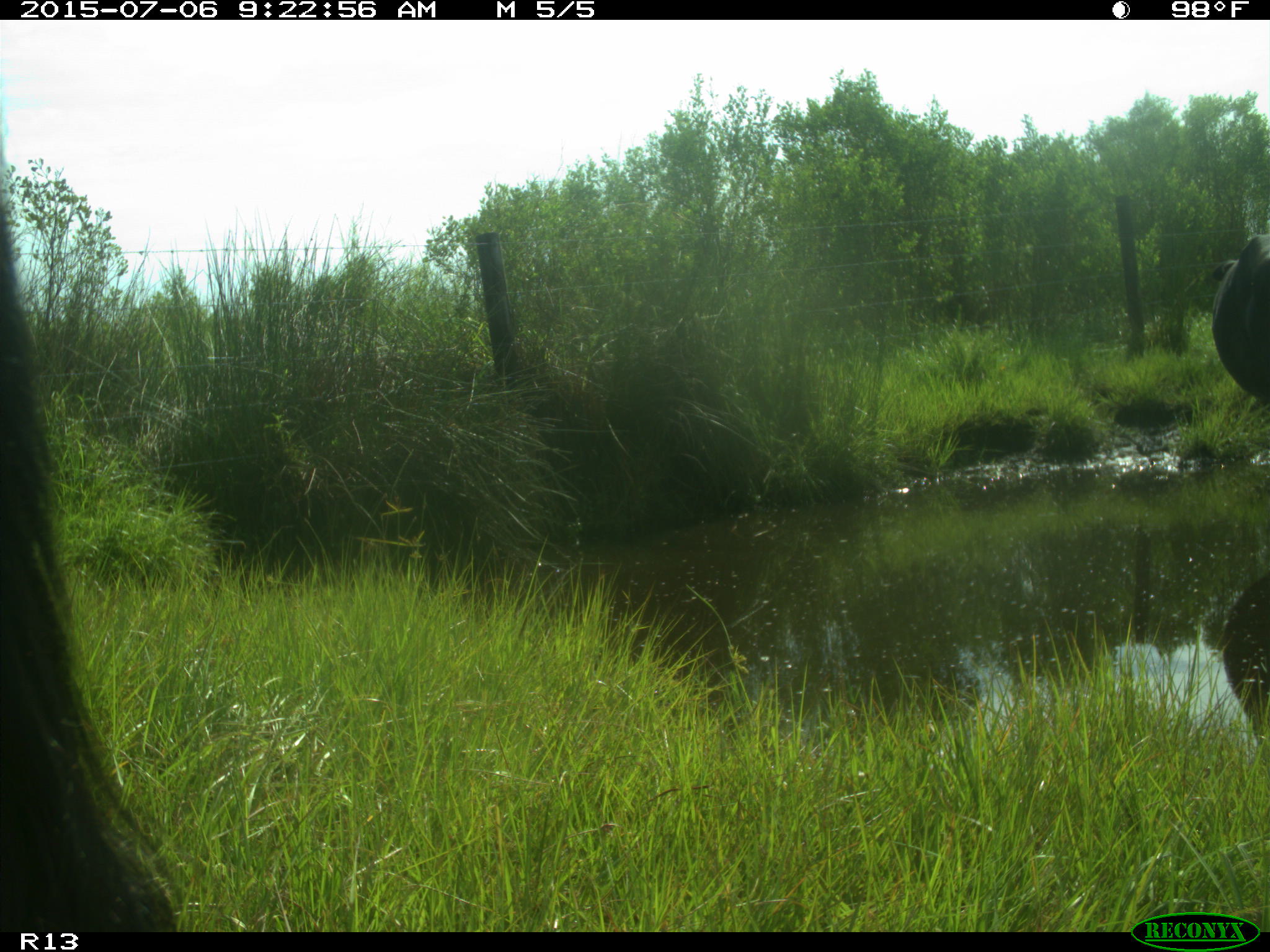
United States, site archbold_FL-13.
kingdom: Animalia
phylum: Chordata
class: Mammalia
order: Artiodactyla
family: Bovidae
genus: Bos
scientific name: Bos taurus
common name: domestic cow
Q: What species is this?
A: Bos taurus (domestic cow).